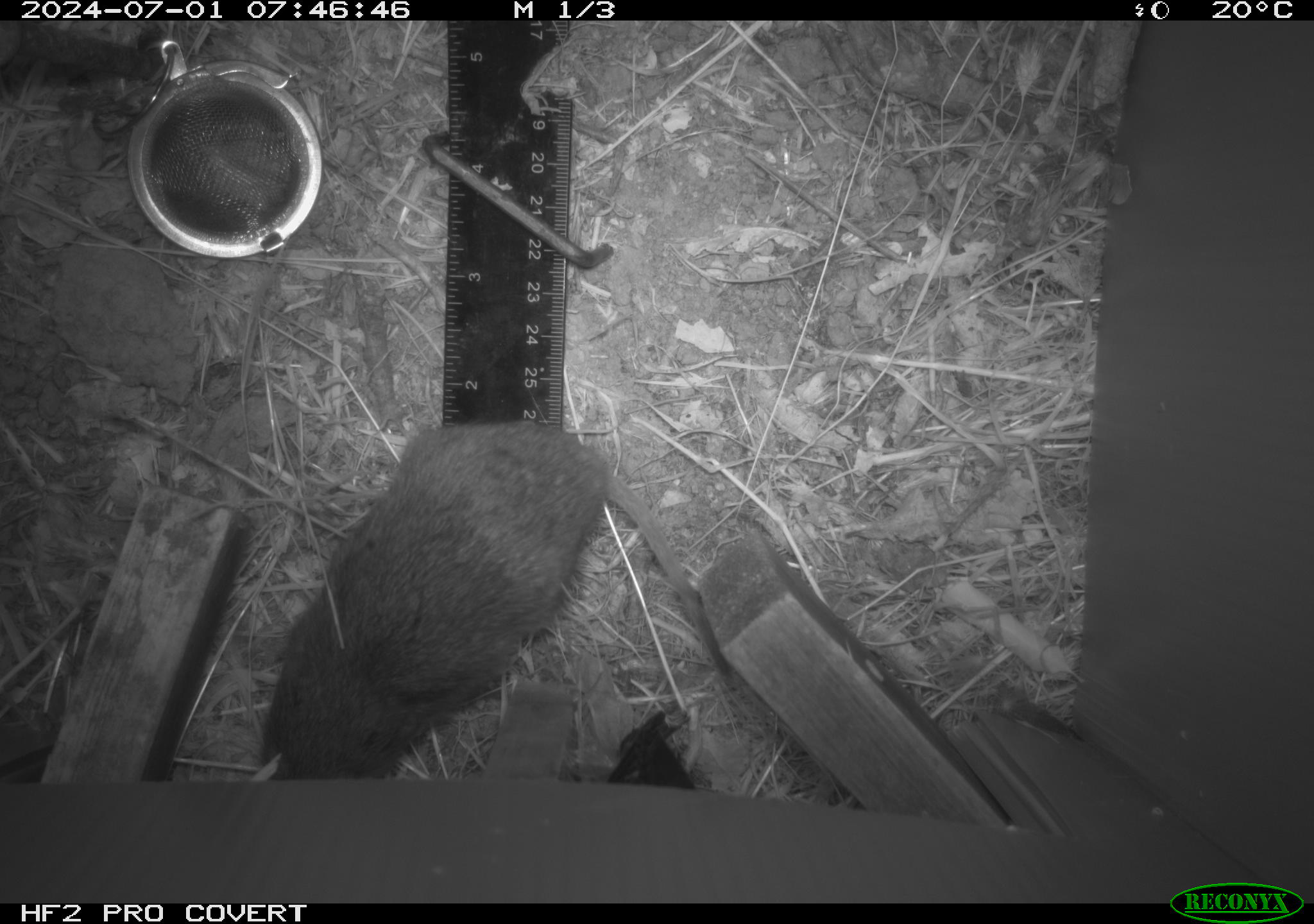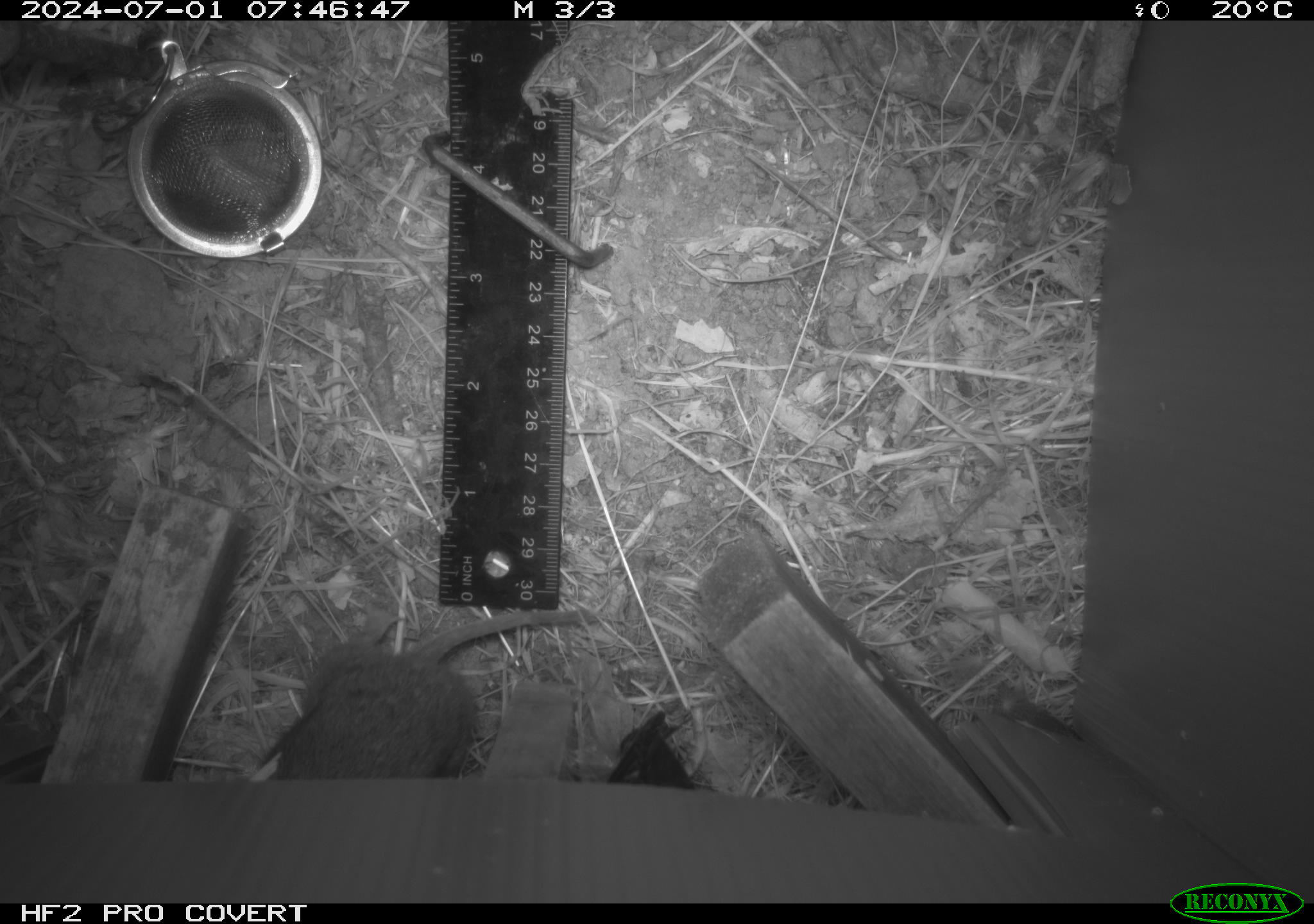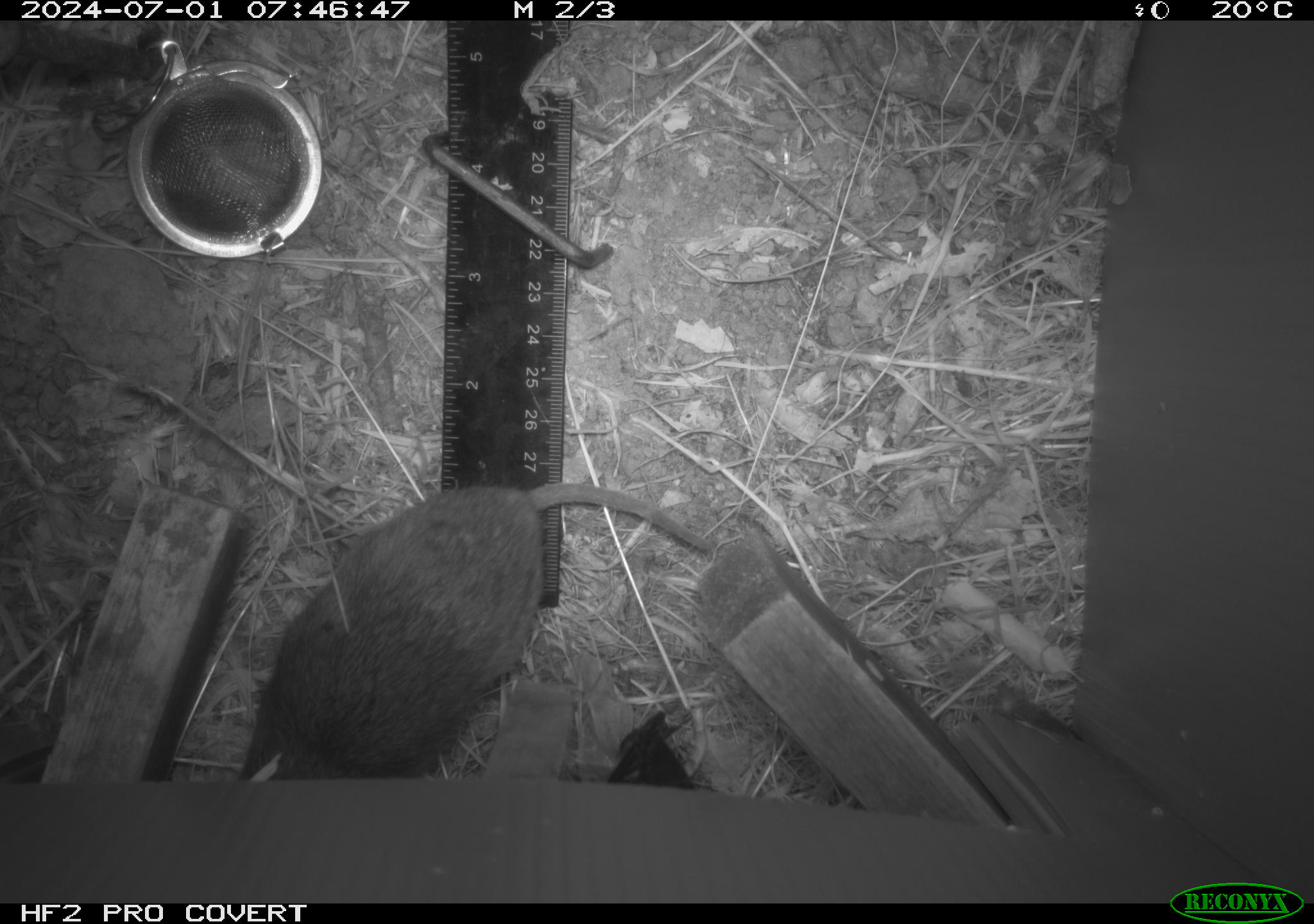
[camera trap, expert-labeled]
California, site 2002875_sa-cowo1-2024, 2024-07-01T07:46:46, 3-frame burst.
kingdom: Animalia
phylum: Chordata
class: Mammalia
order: Rodentia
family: Cricetidae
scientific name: Arvicolinae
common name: voles, lemmings, and muskrats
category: arvicolinae subfamily